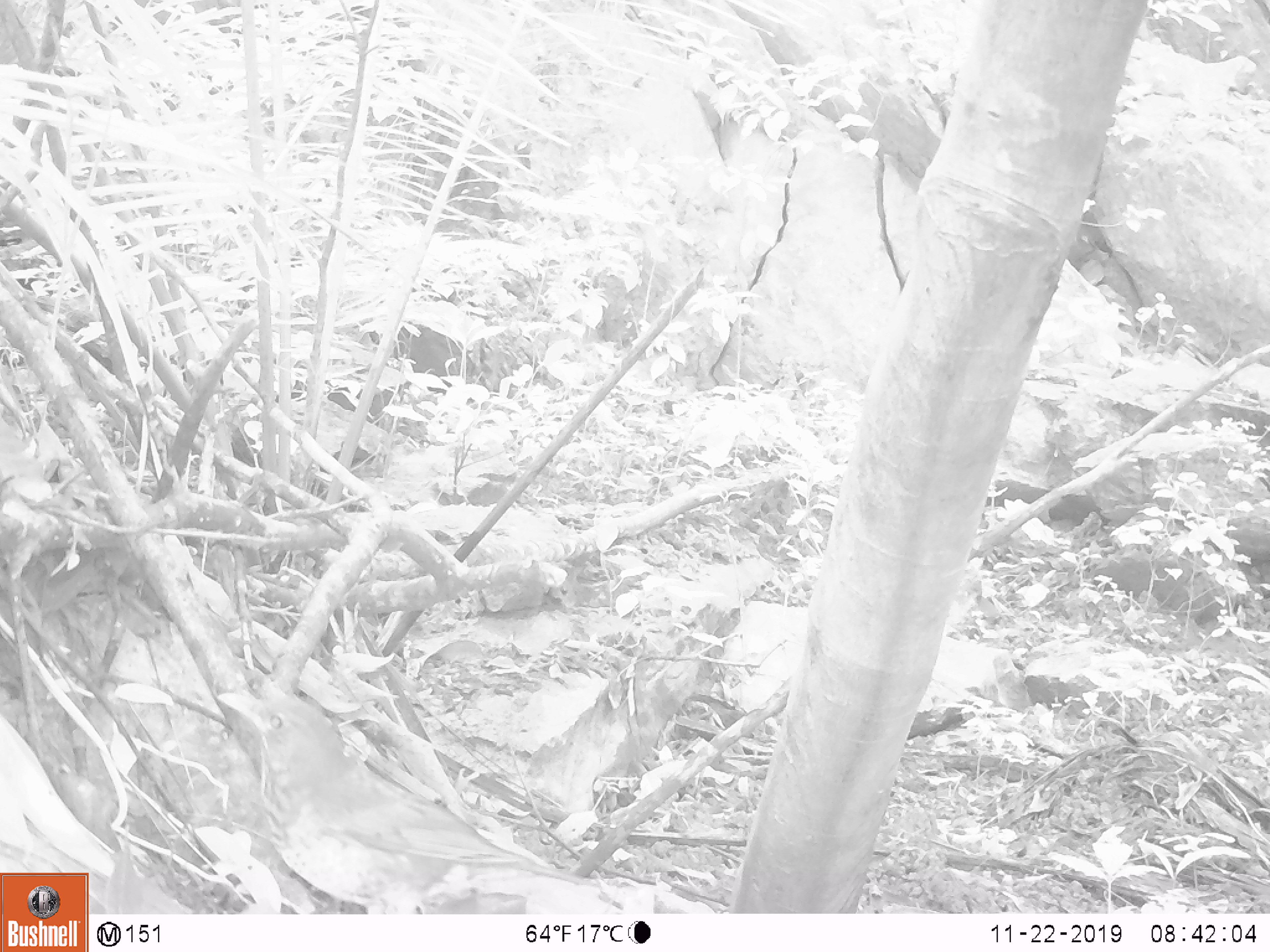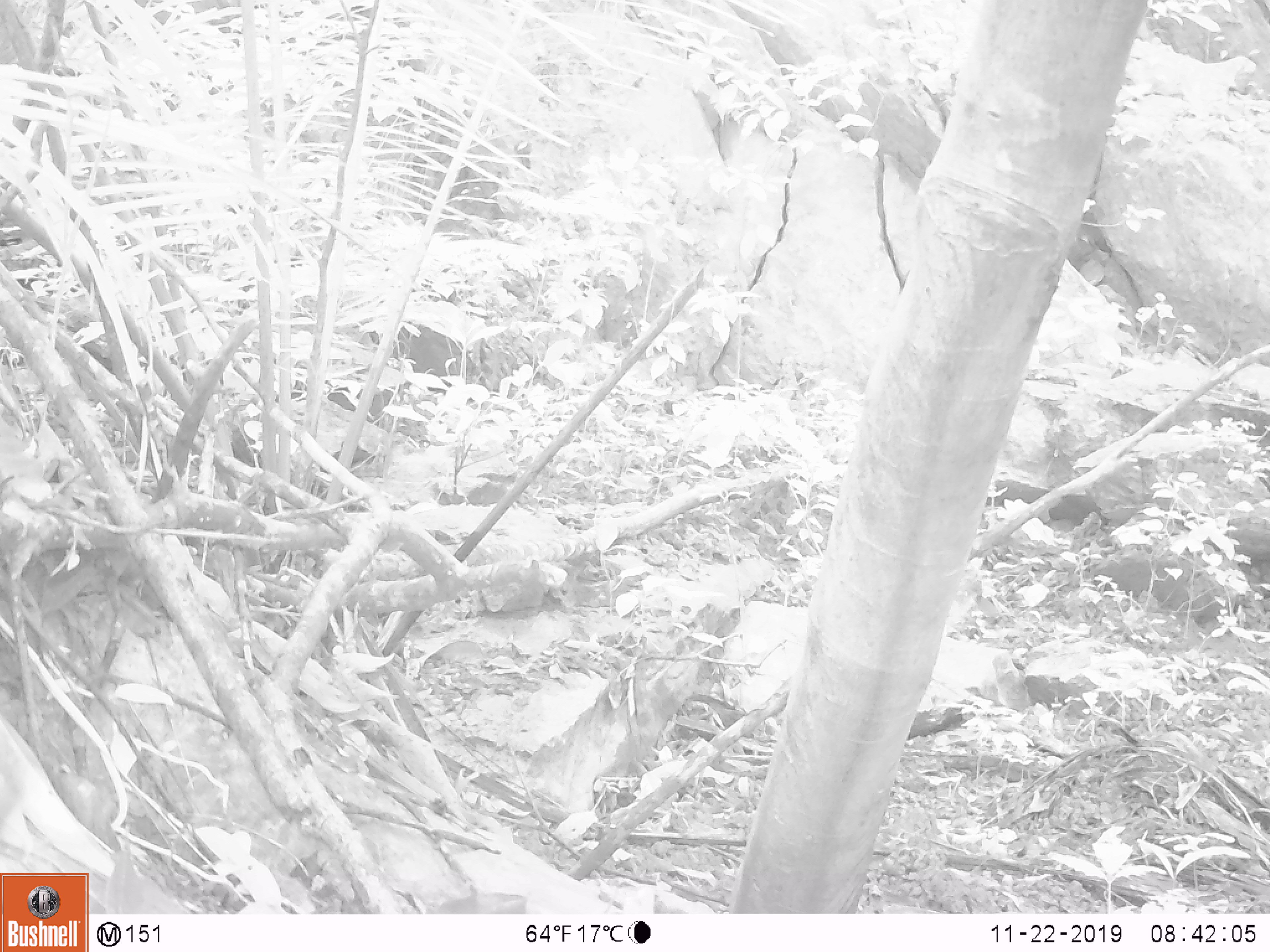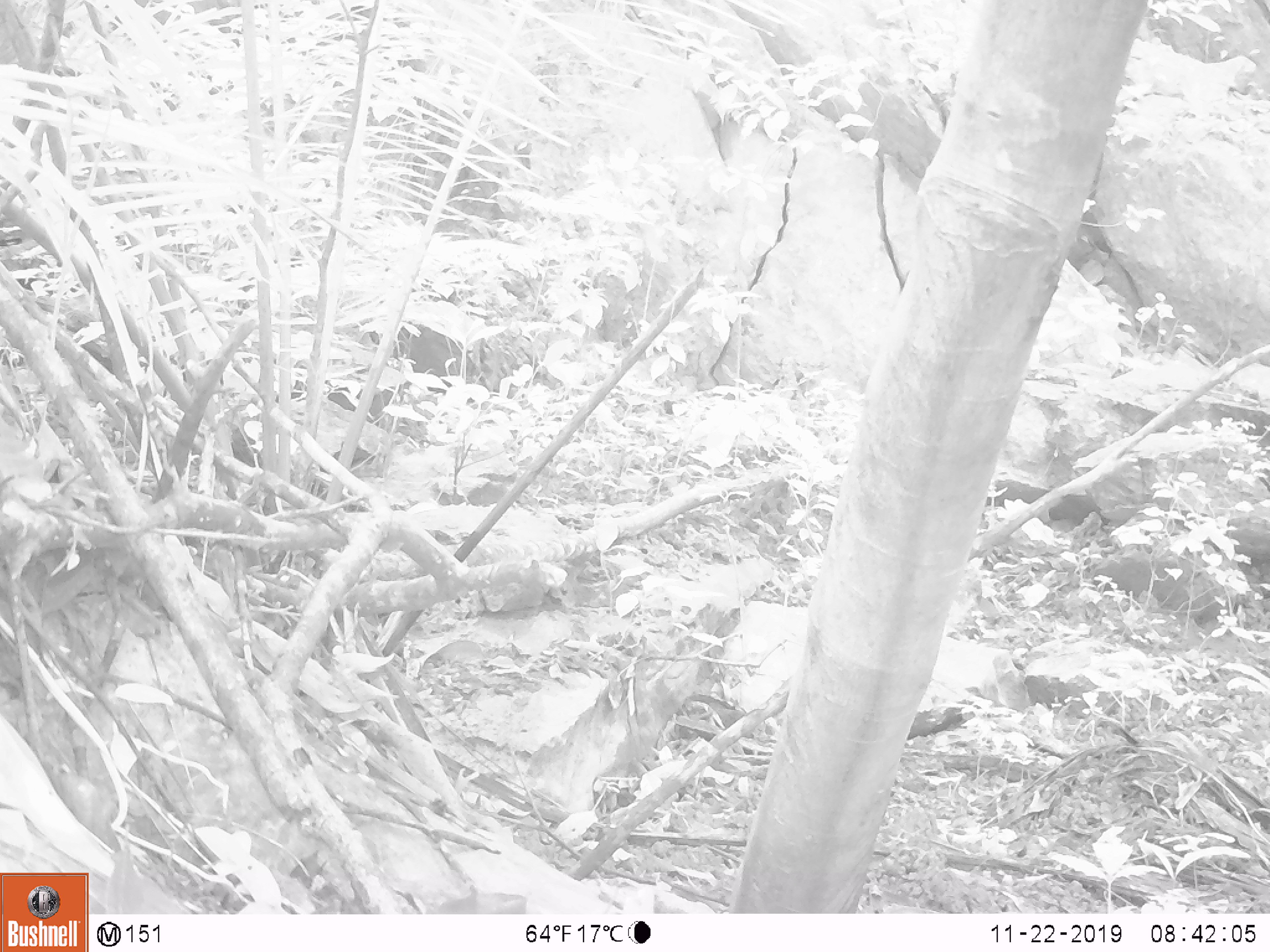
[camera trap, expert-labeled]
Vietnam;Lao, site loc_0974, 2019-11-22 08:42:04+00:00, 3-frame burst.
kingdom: Animalia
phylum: Chordata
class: Aves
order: Passeriformes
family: Muscicapidae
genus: Myophonus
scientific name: Myophonus caeruleus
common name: blue whistling thrush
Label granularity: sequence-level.